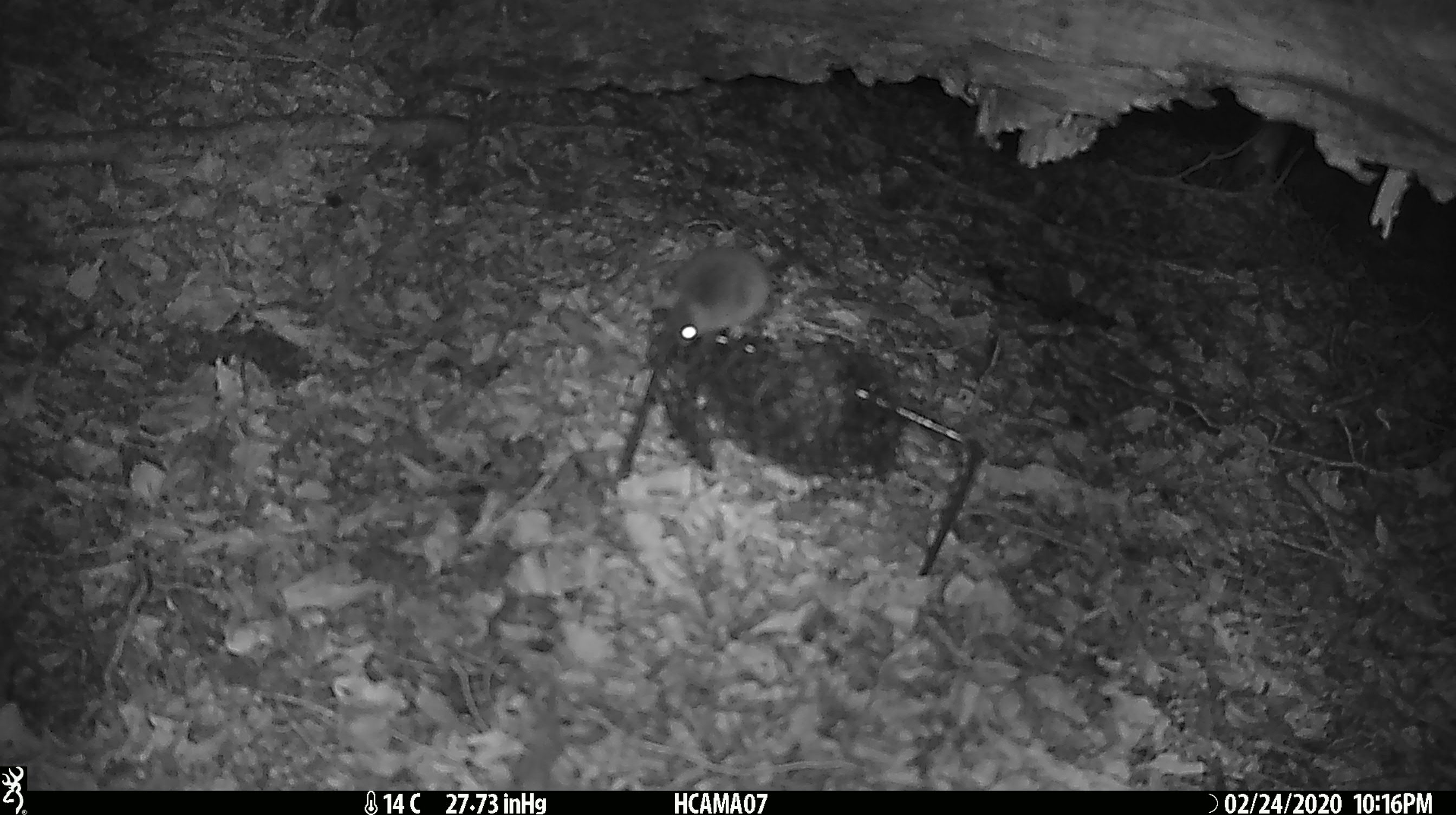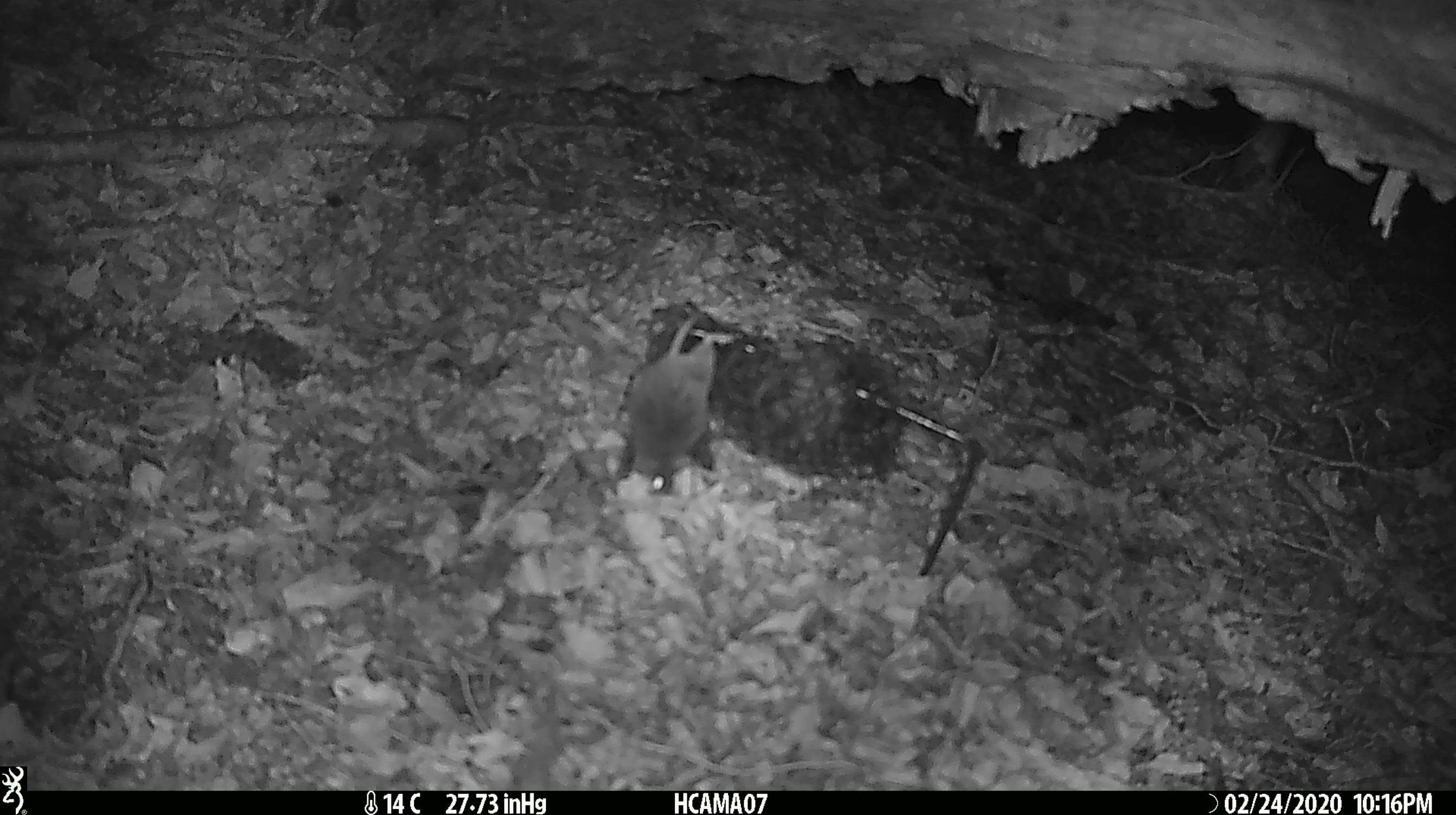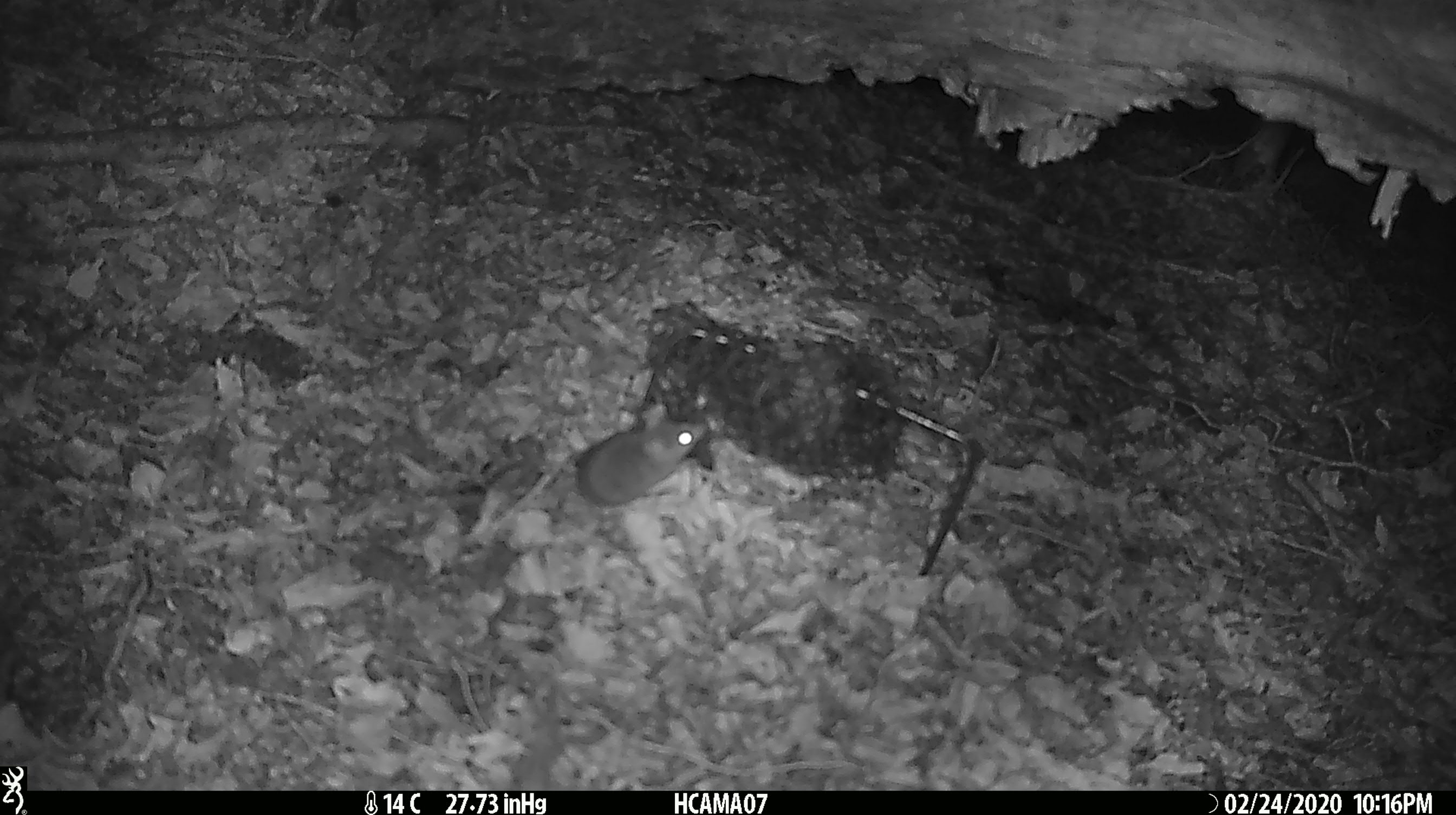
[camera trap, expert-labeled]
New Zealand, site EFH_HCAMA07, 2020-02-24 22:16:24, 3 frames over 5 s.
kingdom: Animalia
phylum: Chordata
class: Mammalia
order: Rodentia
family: Muridae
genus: Mus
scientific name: Mus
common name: mouse